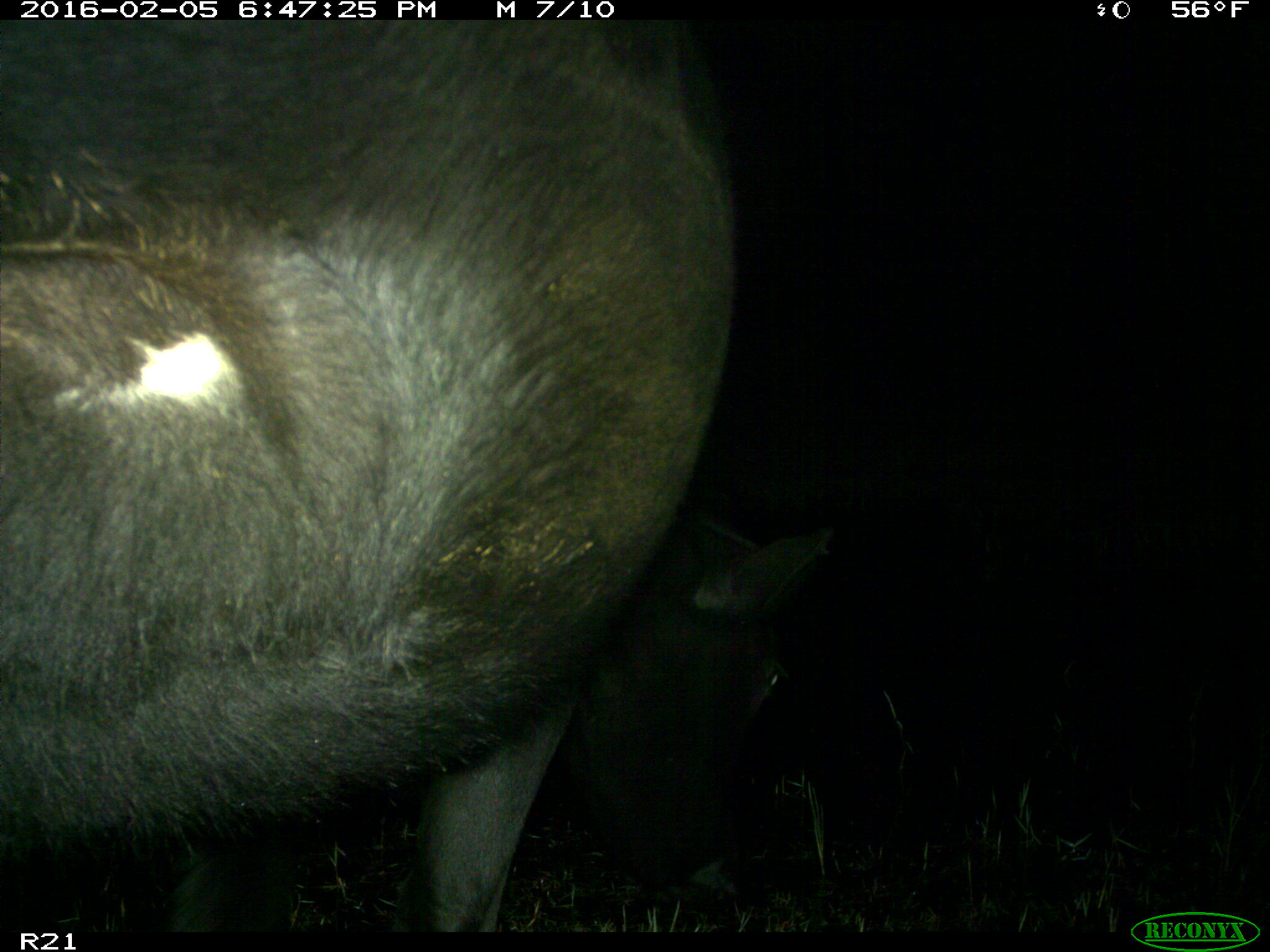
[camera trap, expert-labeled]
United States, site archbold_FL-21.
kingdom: Animalia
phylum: Chordata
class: Mammalia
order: Artiodactyla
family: Bovidae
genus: Bos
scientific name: Bos taurus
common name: domestic cow